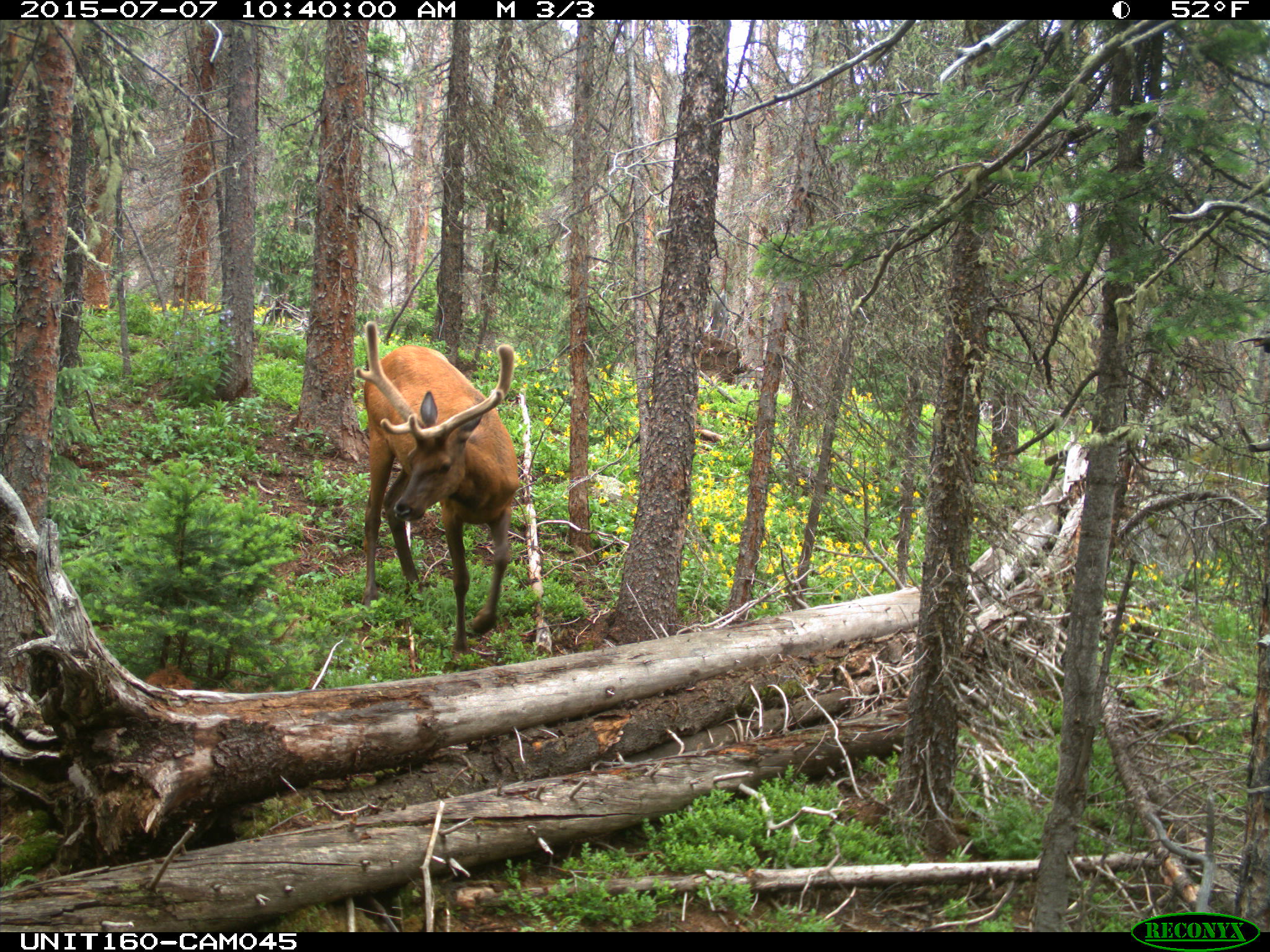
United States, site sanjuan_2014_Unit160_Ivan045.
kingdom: Animalia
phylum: Chordata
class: Mammalia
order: Artiodactyla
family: Cervidae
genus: Cervus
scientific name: Cervus elaphus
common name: red deer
Cervus elaphus (red deer).